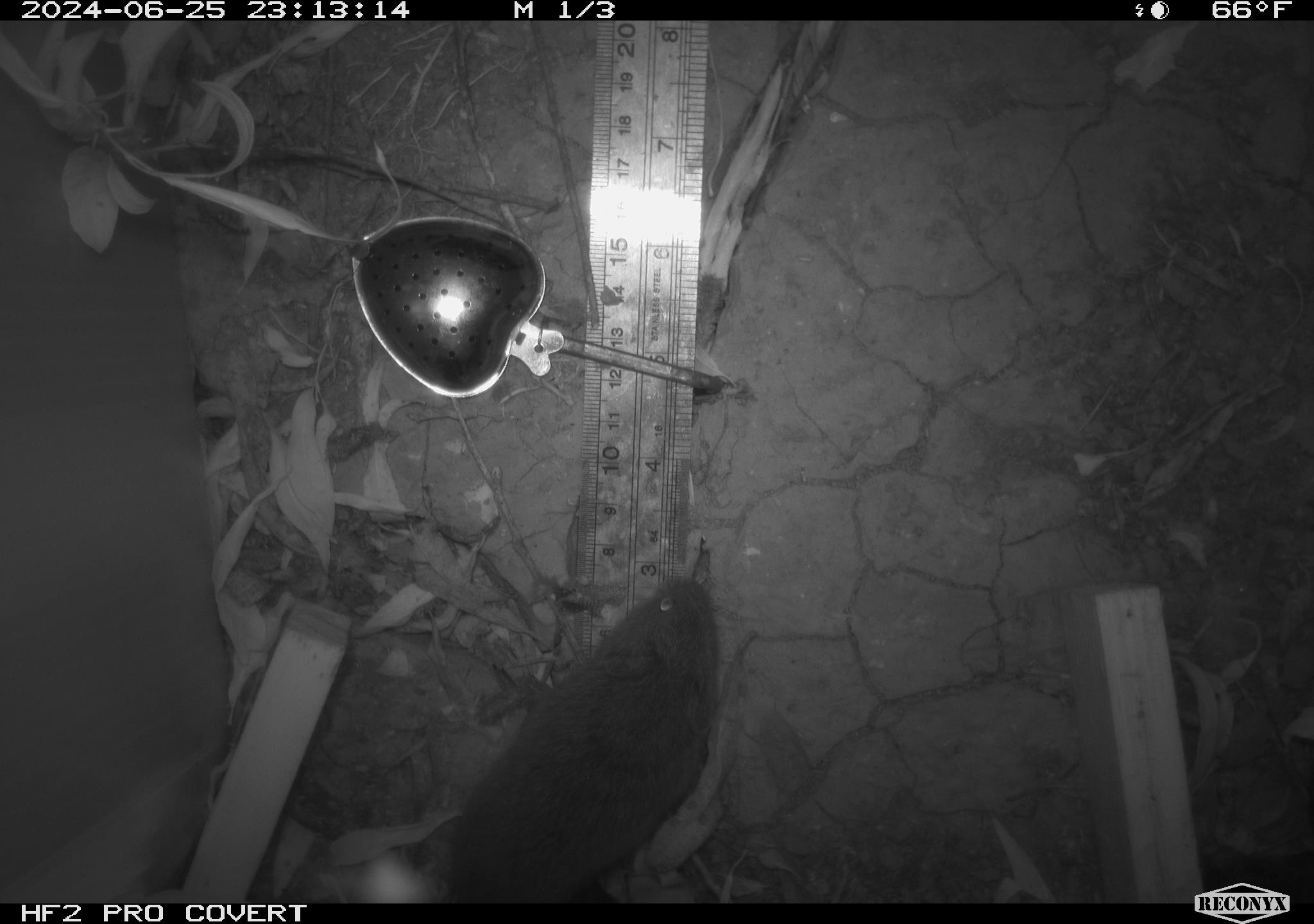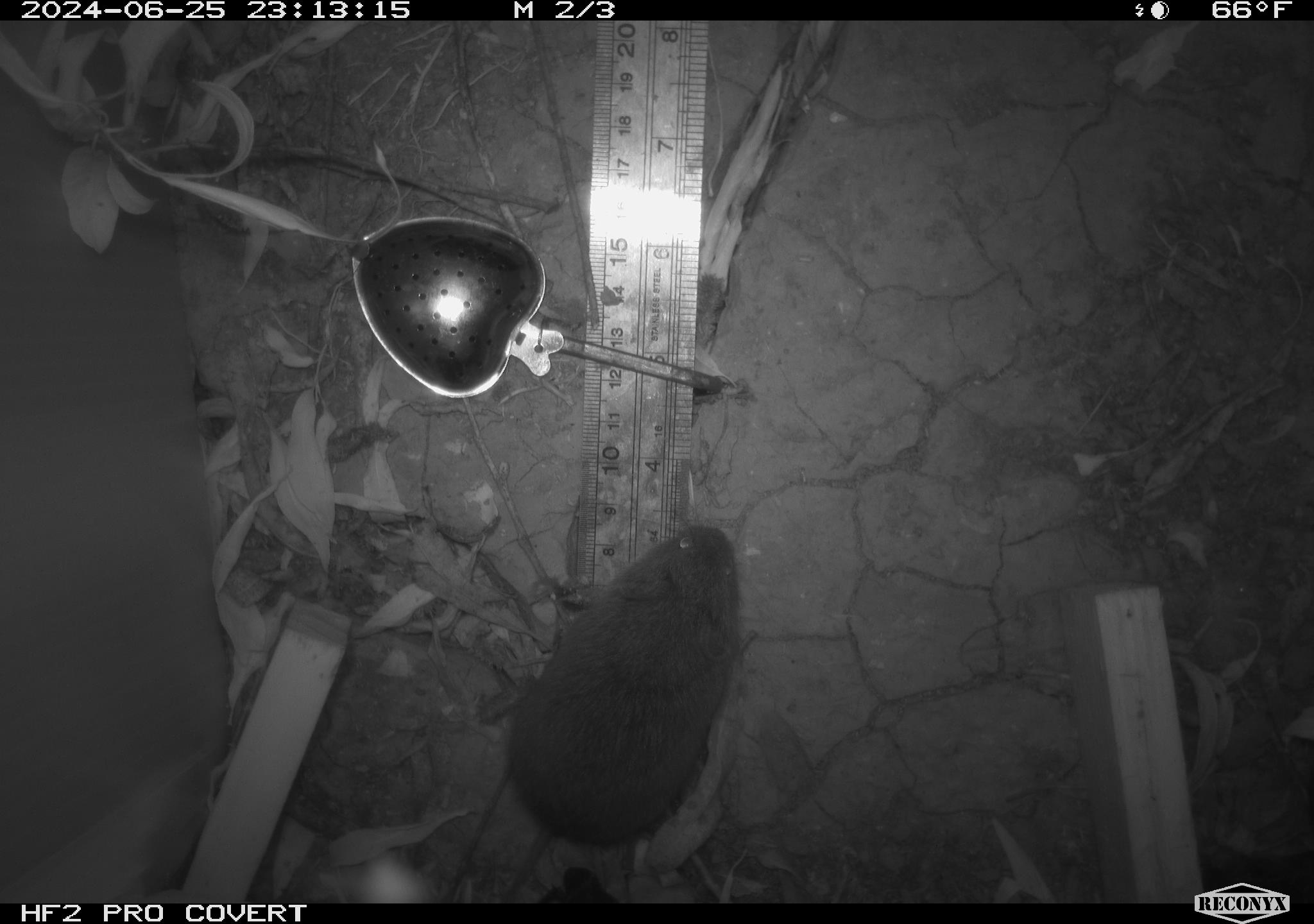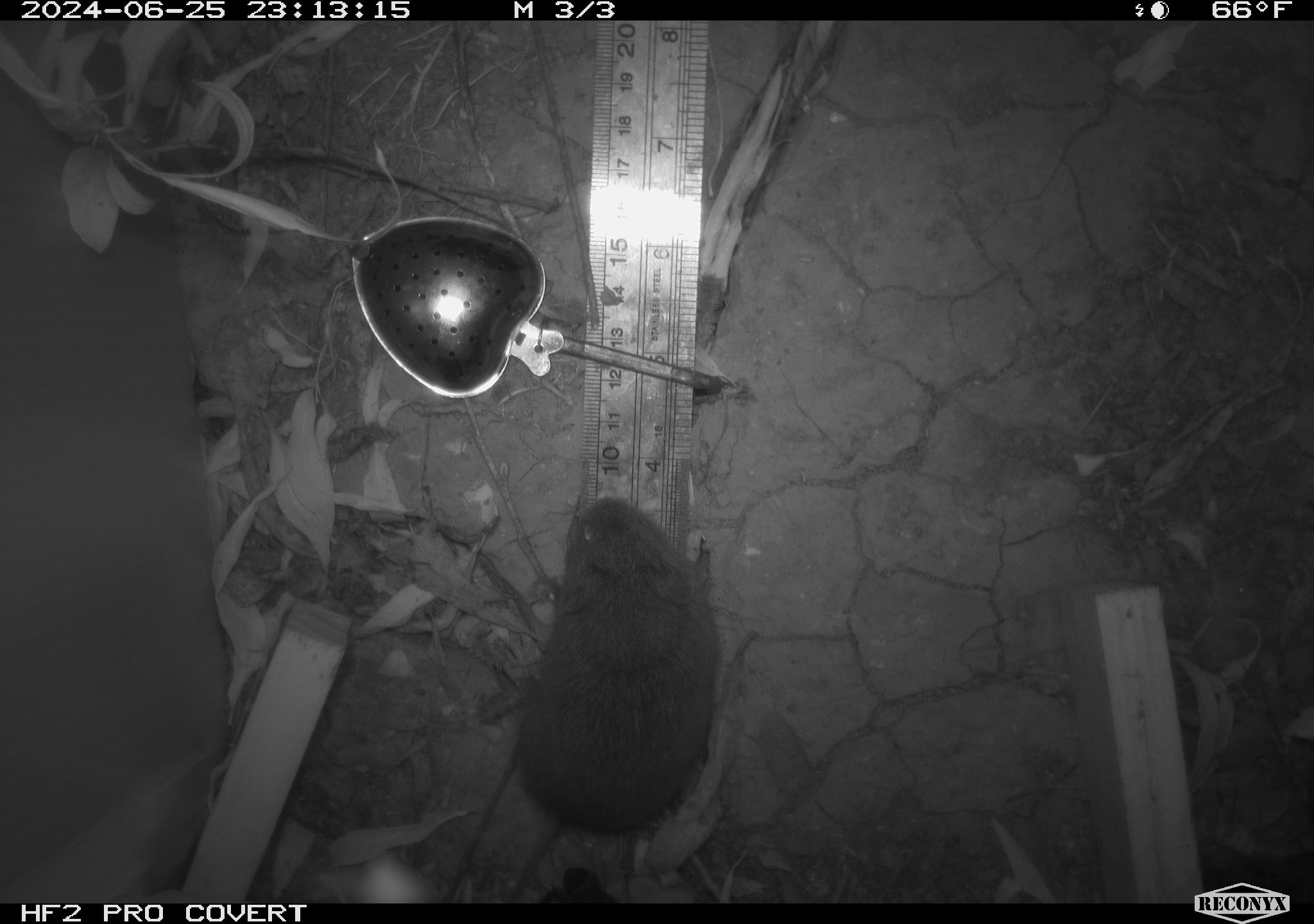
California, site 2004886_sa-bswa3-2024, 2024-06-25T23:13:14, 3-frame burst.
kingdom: Animalia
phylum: Chordata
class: Mammalia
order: Rodentia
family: Cricetidae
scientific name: Arvicolinae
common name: voles, lemmings, and muskrats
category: arvicolinae subfamily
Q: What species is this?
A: Arvicolinae subfamily (voles, lemmings, and muskrats) (Arvicolinae).